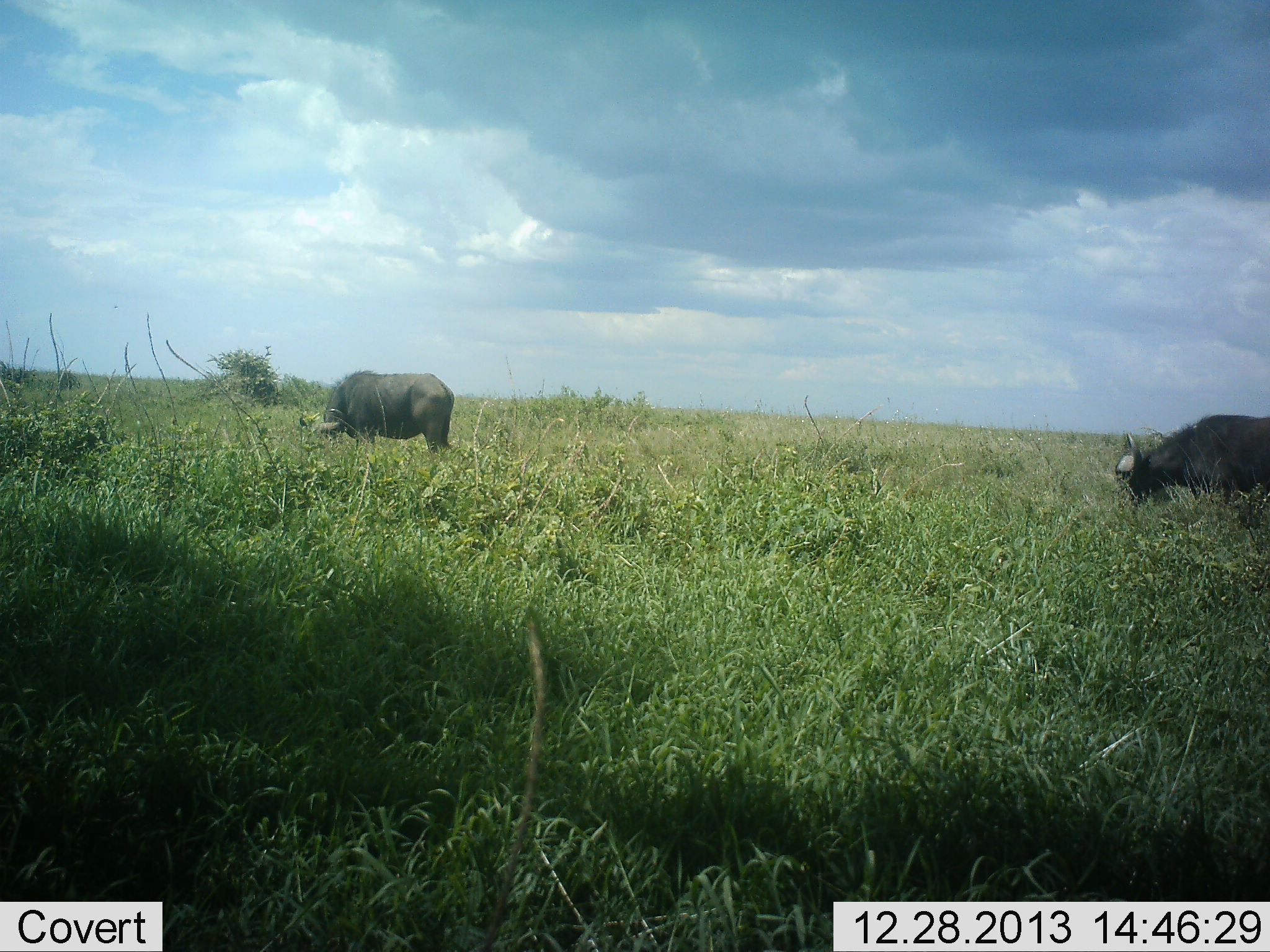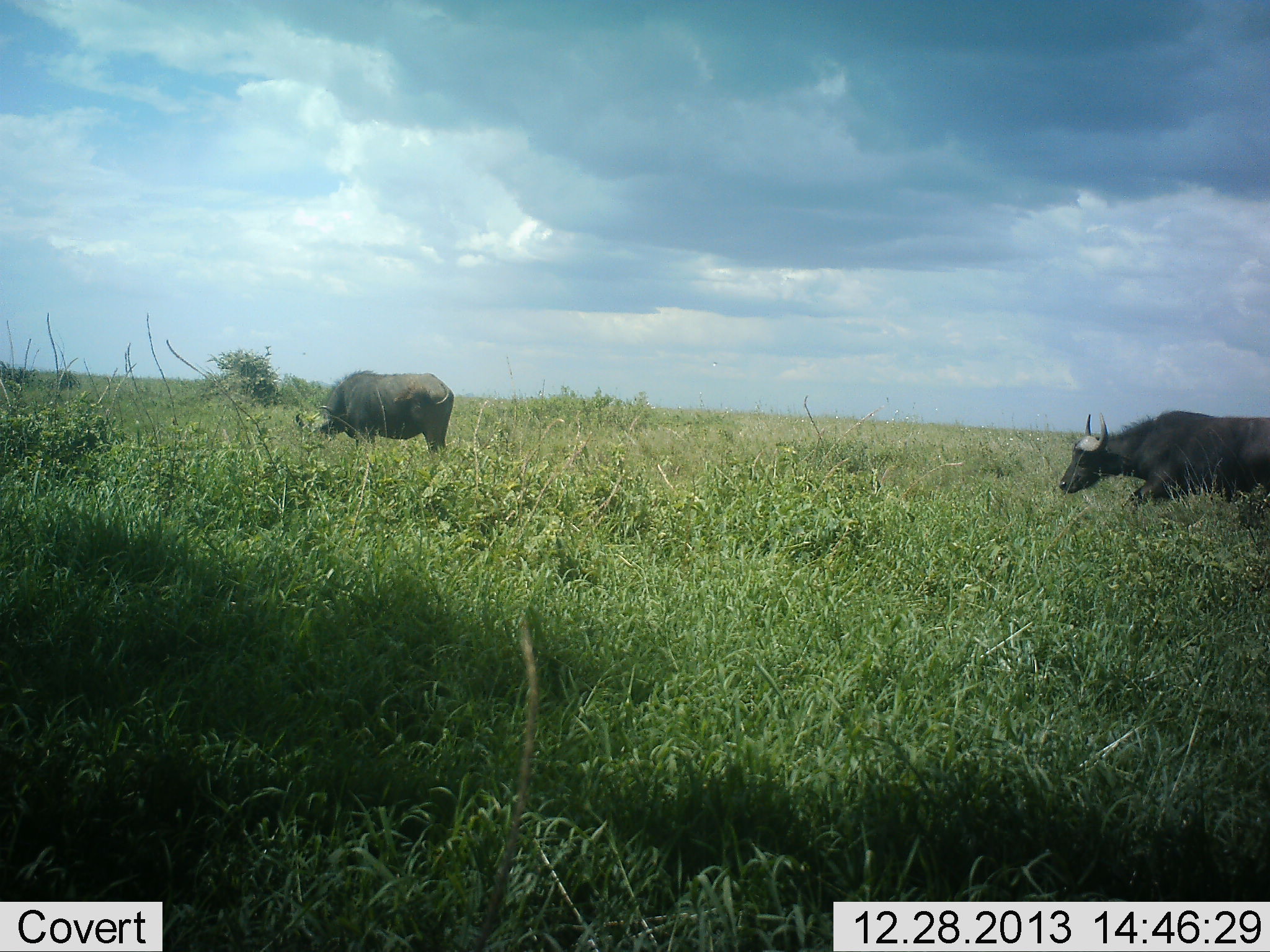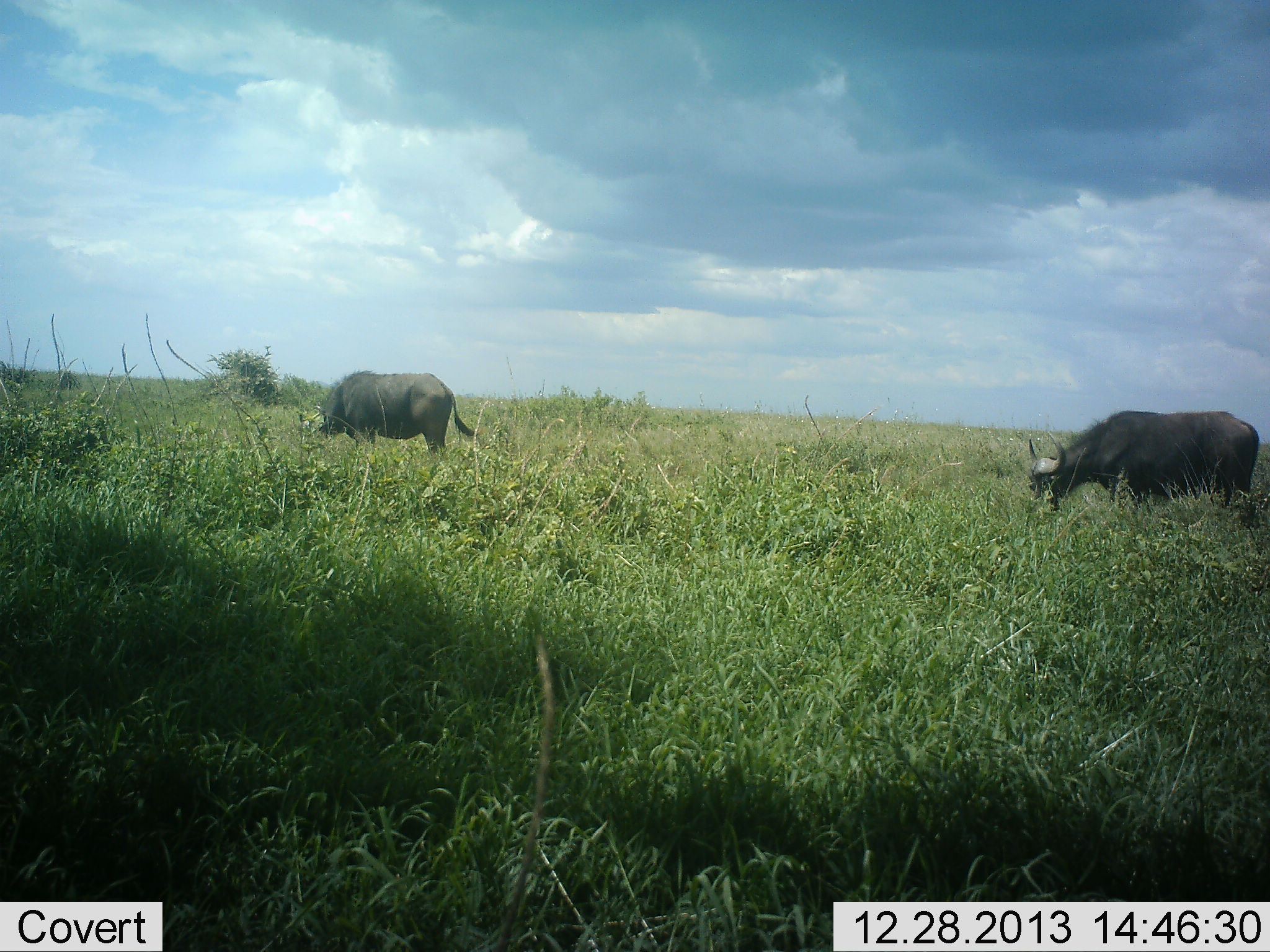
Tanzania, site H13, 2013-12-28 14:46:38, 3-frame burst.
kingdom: Animalia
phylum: Chordata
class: Mammalia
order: Artiodactyla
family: Bovidae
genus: Syncerus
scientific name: Syncerus caffer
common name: cape buffalo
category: buffalo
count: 2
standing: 20%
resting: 0%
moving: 90%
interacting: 0%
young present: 0%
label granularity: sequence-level